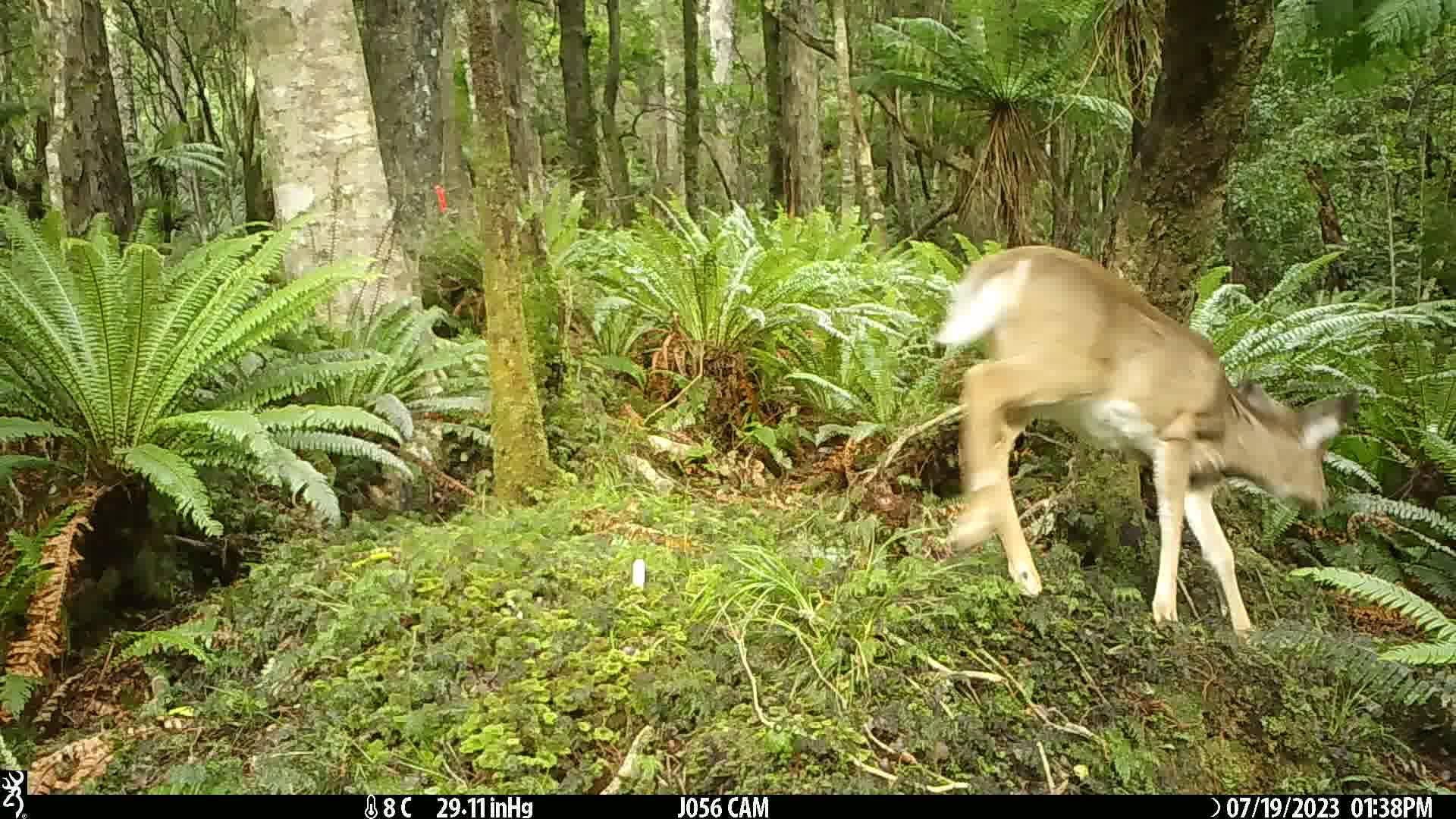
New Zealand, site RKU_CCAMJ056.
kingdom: Animalia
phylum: Chordata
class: Mammalia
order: Artiodactyla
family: Cervidae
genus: Odocoileus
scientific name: Odocoileus virginianus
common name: white-tailed deer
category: white tailed deer